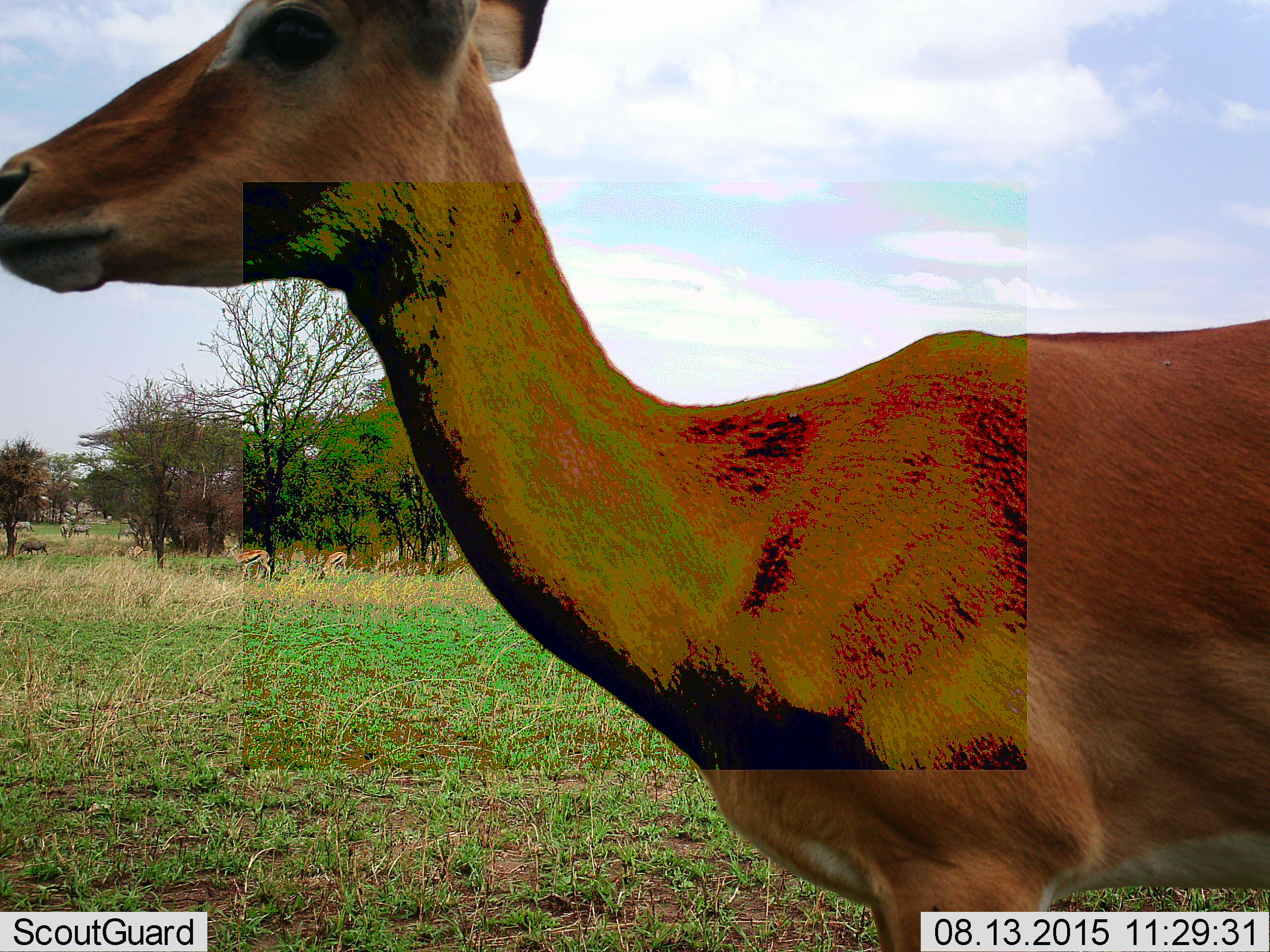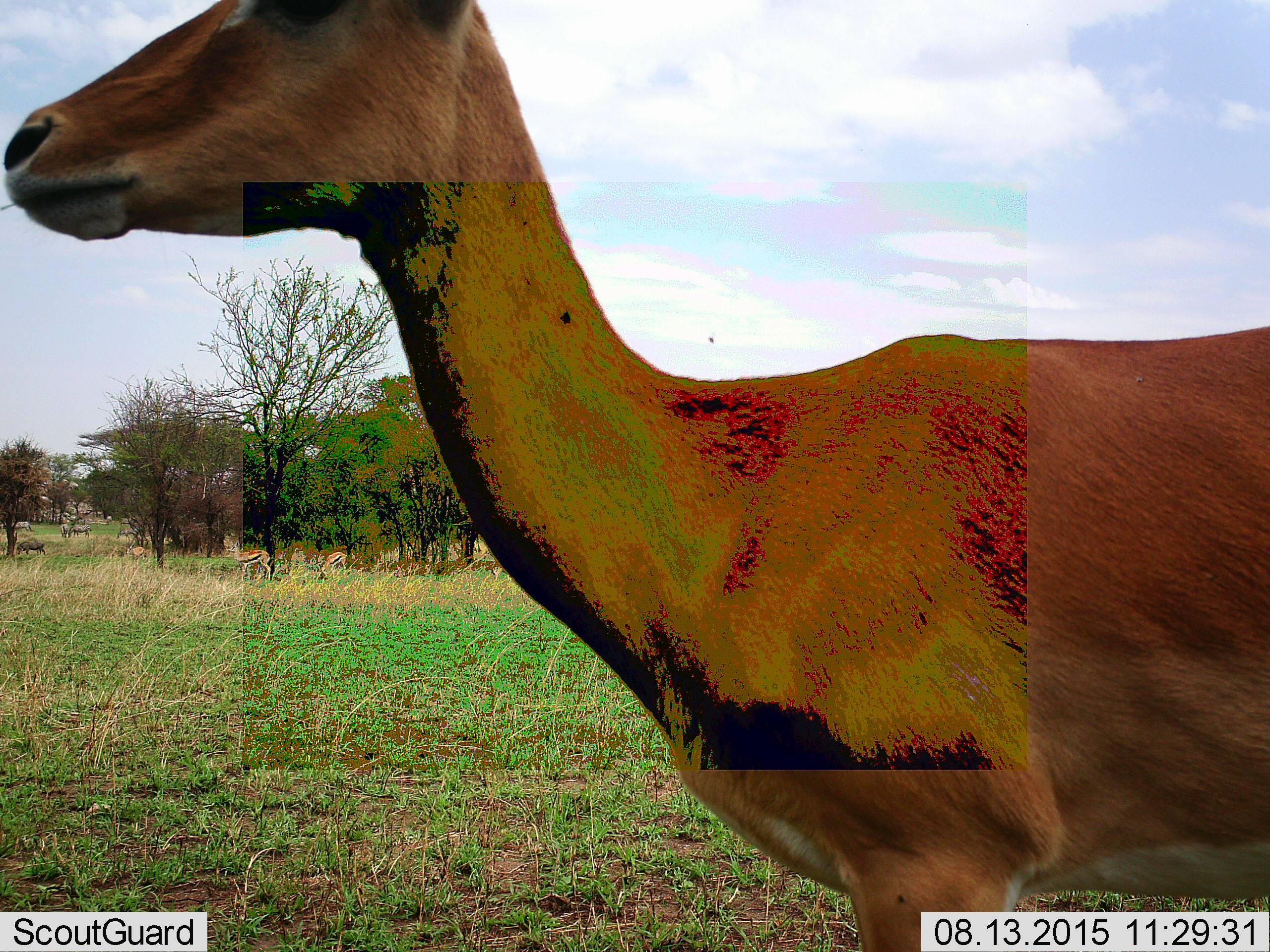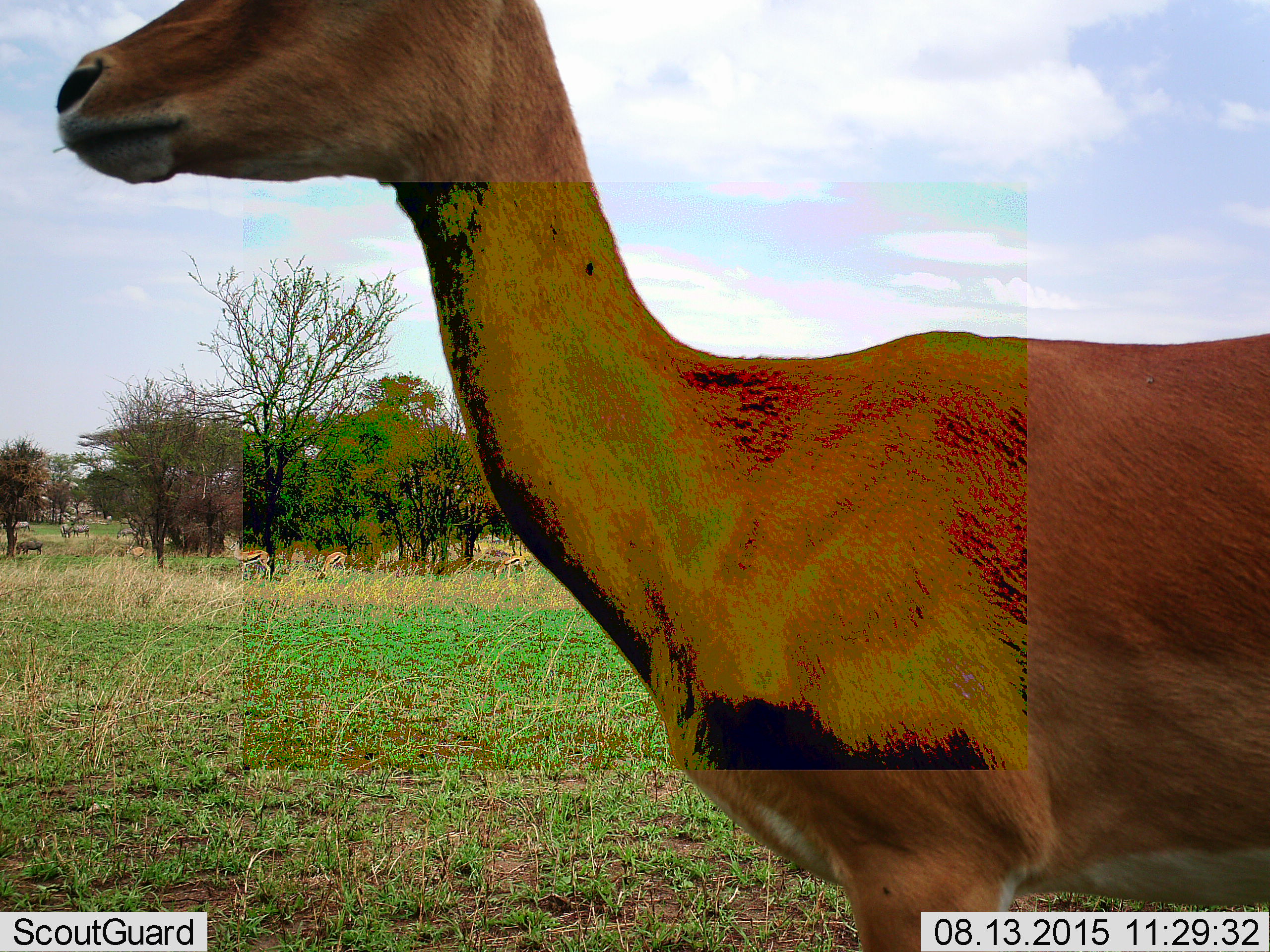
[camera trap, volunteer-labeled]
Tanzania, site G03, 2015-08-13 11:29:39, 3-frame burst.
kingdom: Animalia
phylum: Chordata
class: Mammalia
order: Artiodactyla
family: Bovidae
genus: Eudorcas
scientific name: Eudorcas thomsonii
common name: thomson's gazelle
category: gazellethomsons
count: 3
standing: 67%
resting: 0%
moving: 22%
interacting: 0%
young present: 0%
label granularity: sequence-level